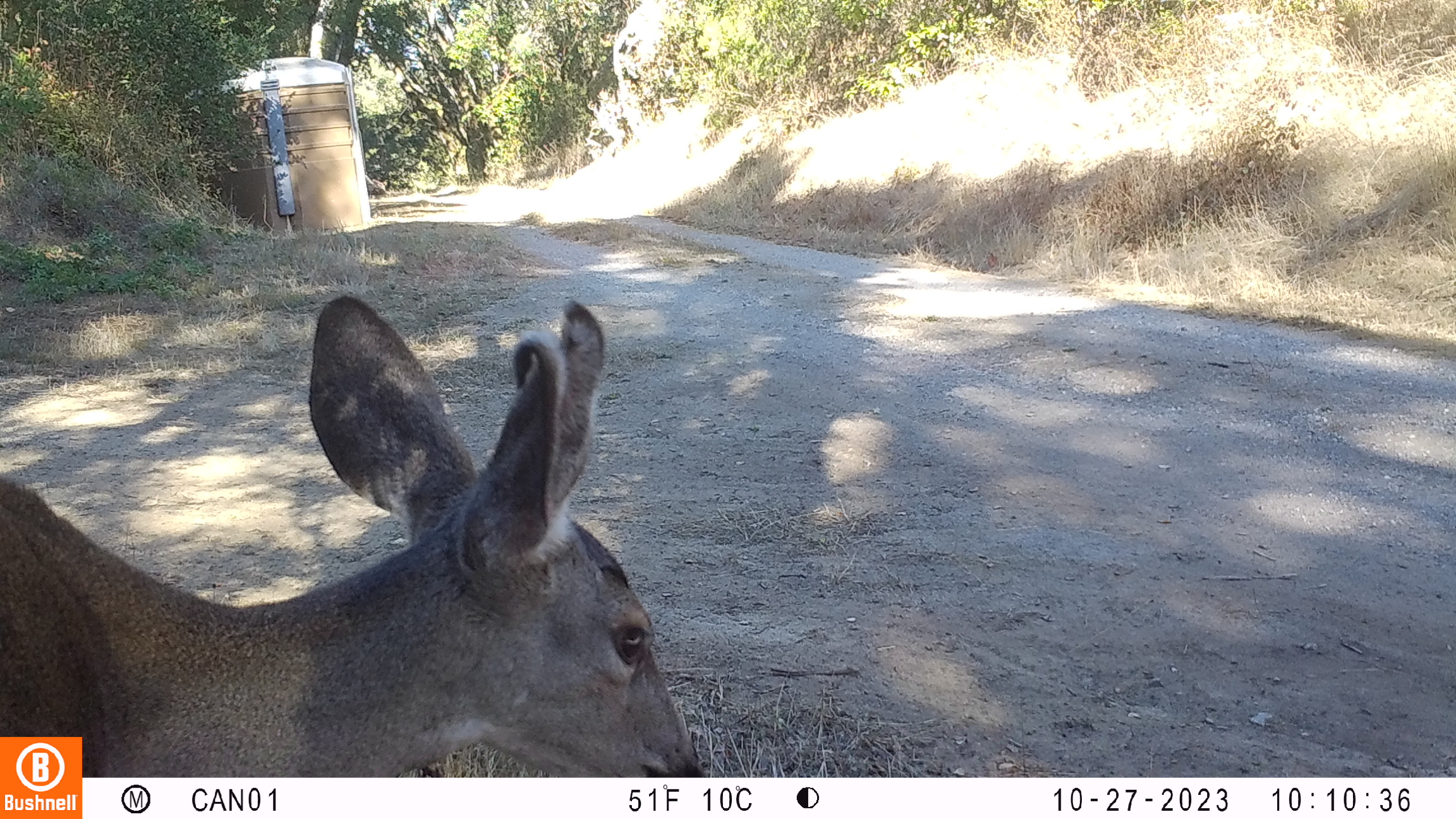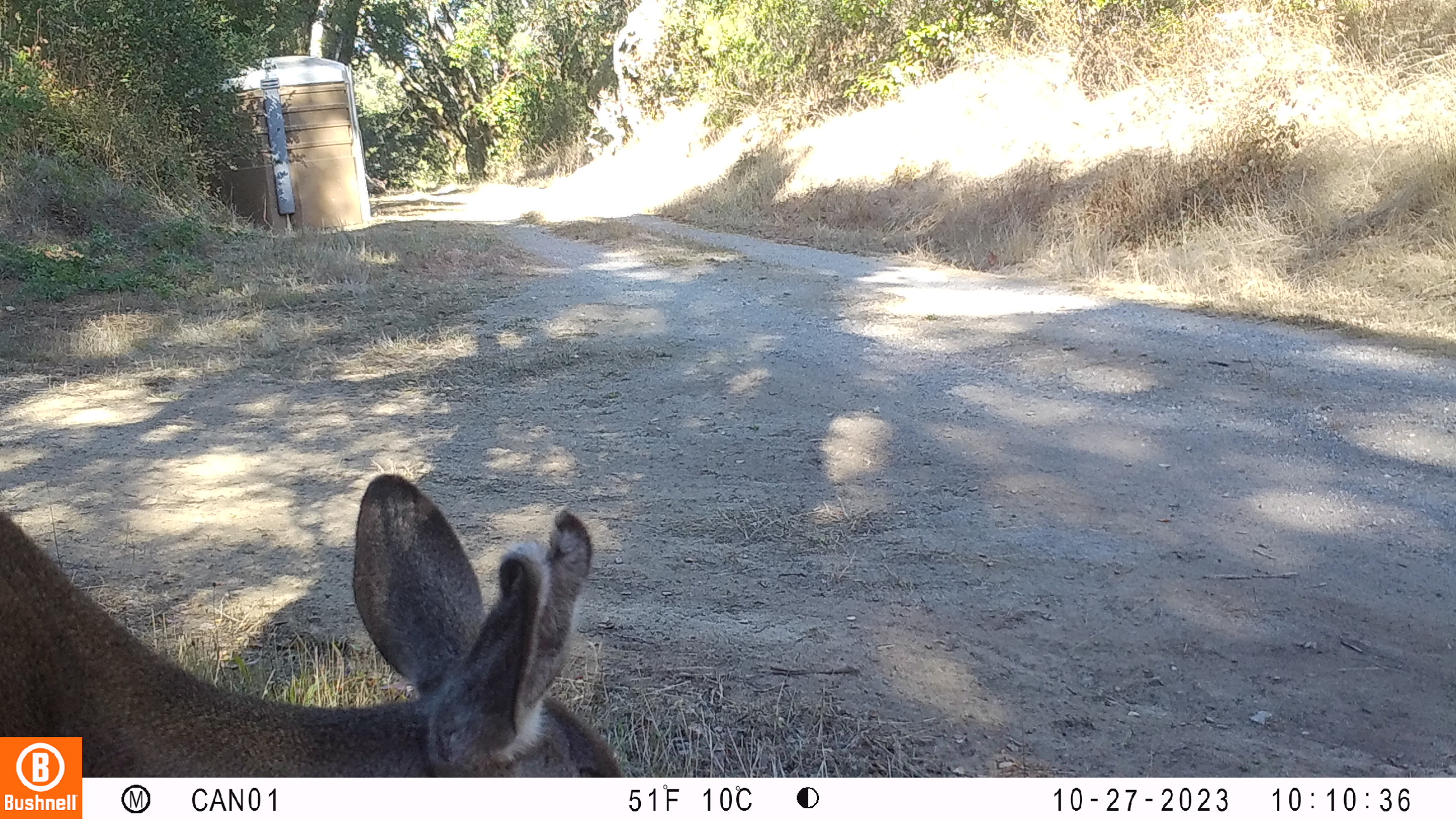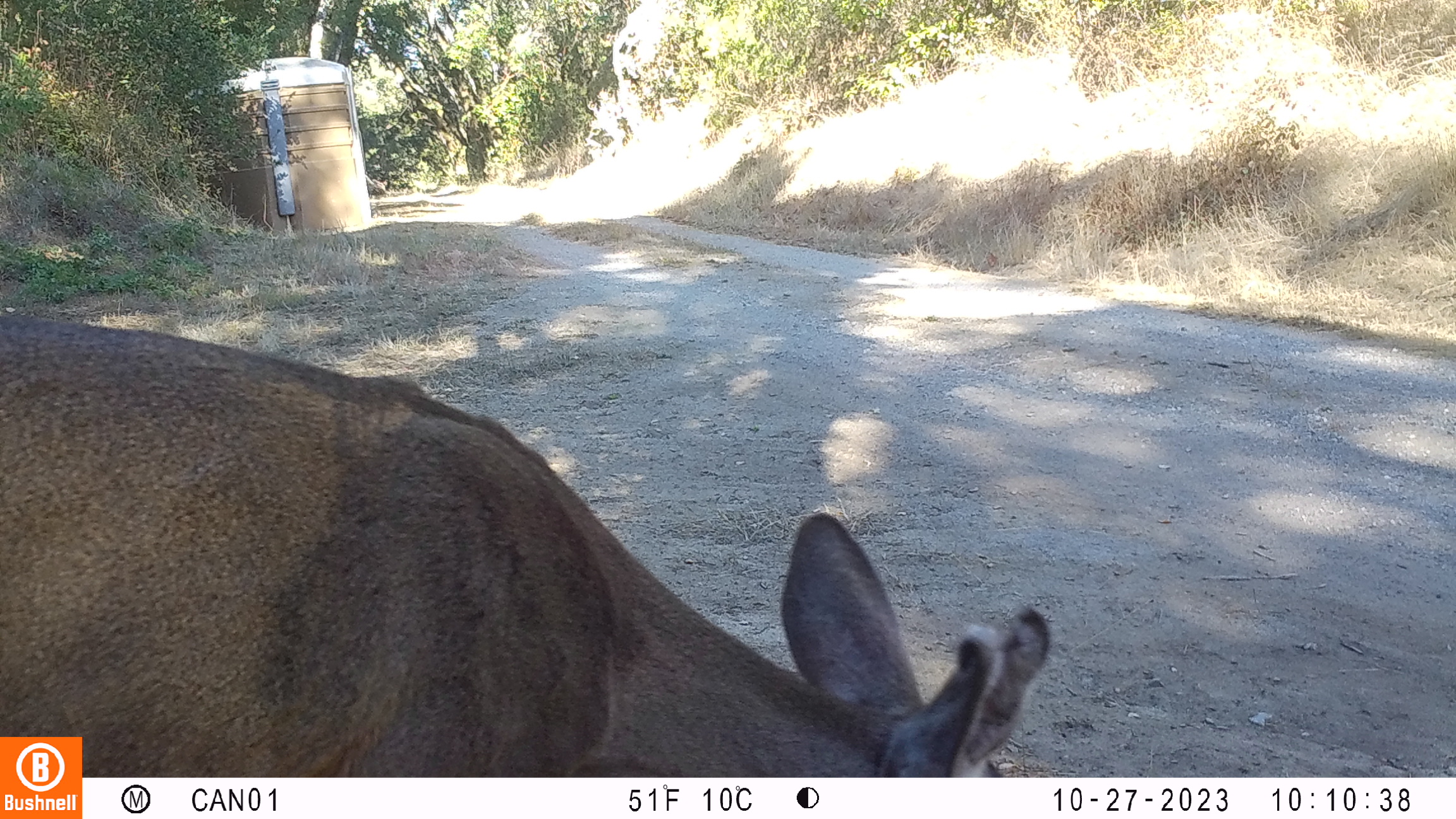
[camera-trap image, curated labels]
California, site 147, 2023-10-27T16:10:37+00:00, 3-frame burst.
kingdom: Animalia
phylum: Chordata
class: Mammalia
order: Artiodactyla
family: Cervidae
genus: Odocoileus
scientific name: Odocoileus hemionus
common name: mule deer